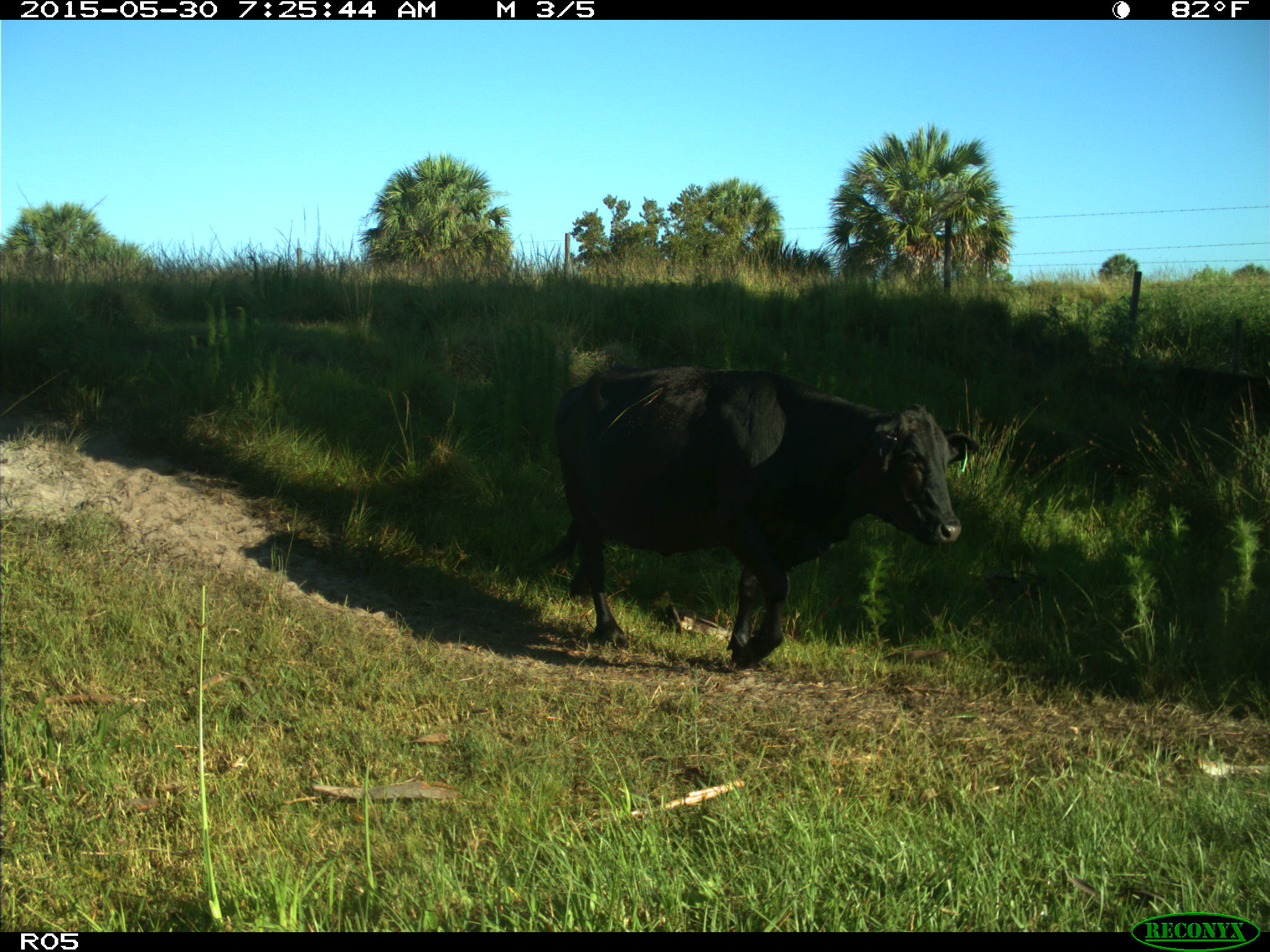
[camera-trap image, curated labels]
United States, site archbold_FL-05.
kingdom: Animalia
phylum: Chordata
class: Mammalia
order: Artiodactyla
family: Bovidae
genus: Bos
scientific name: Bos taurus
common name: domestic cow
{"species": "Bos taurus (domestic cow)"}